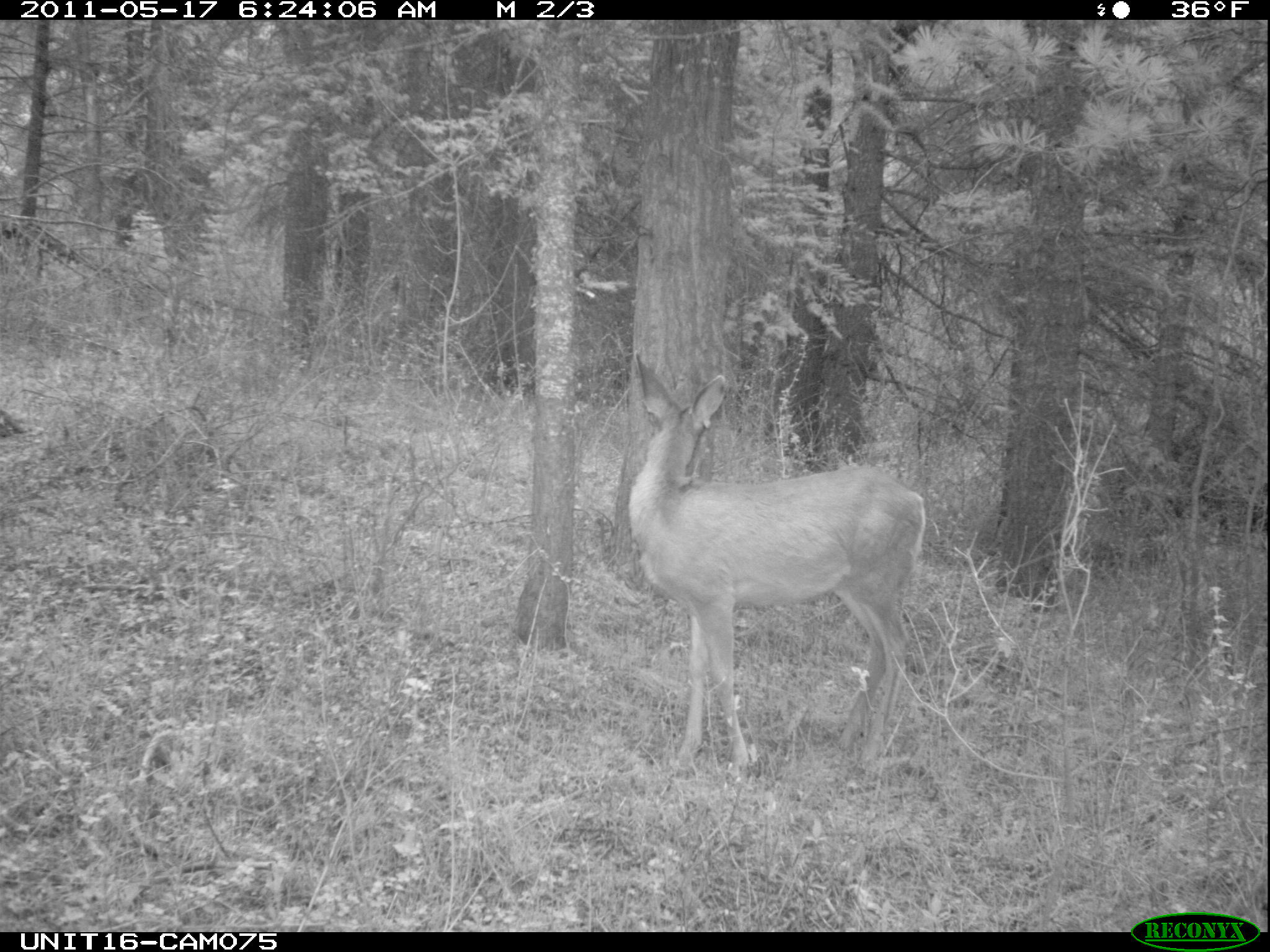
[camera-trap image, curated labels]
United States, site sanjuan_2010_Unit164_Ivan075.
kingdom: Animalia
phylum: Chordata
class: Mammalia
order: Artiodactyla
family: Cervidae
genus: Odocoileus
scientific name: Odocoileus hemionus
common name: mule deer